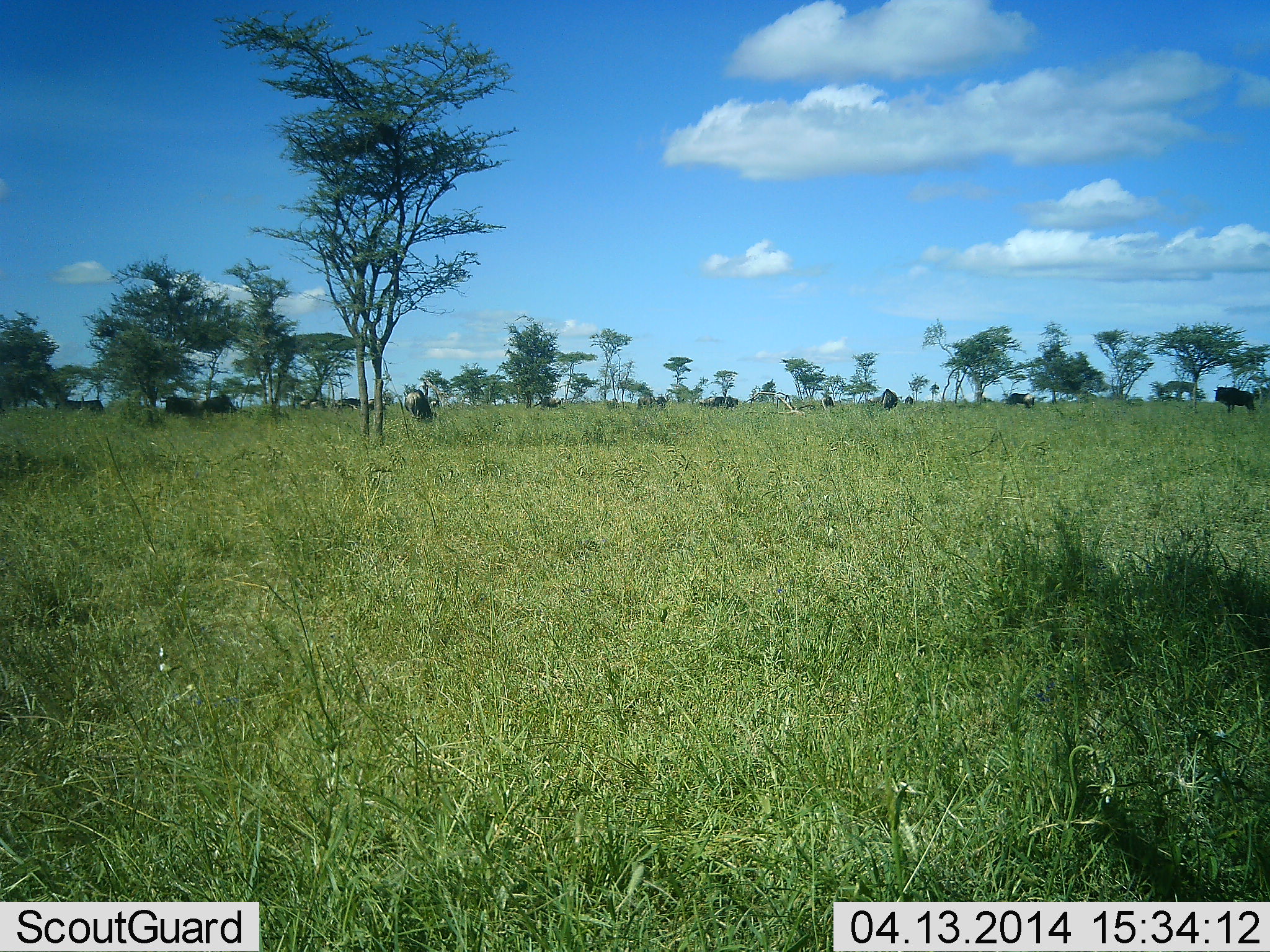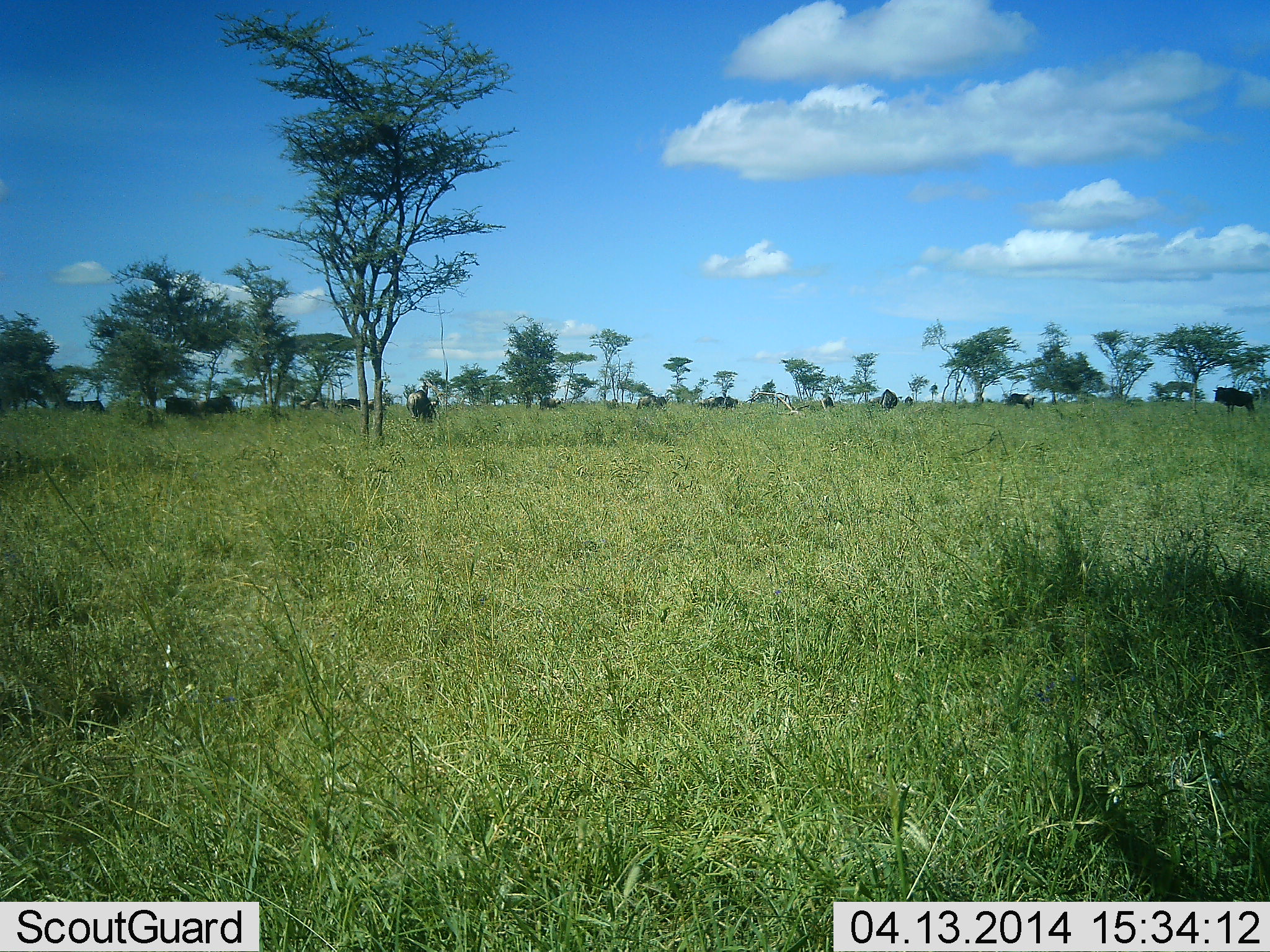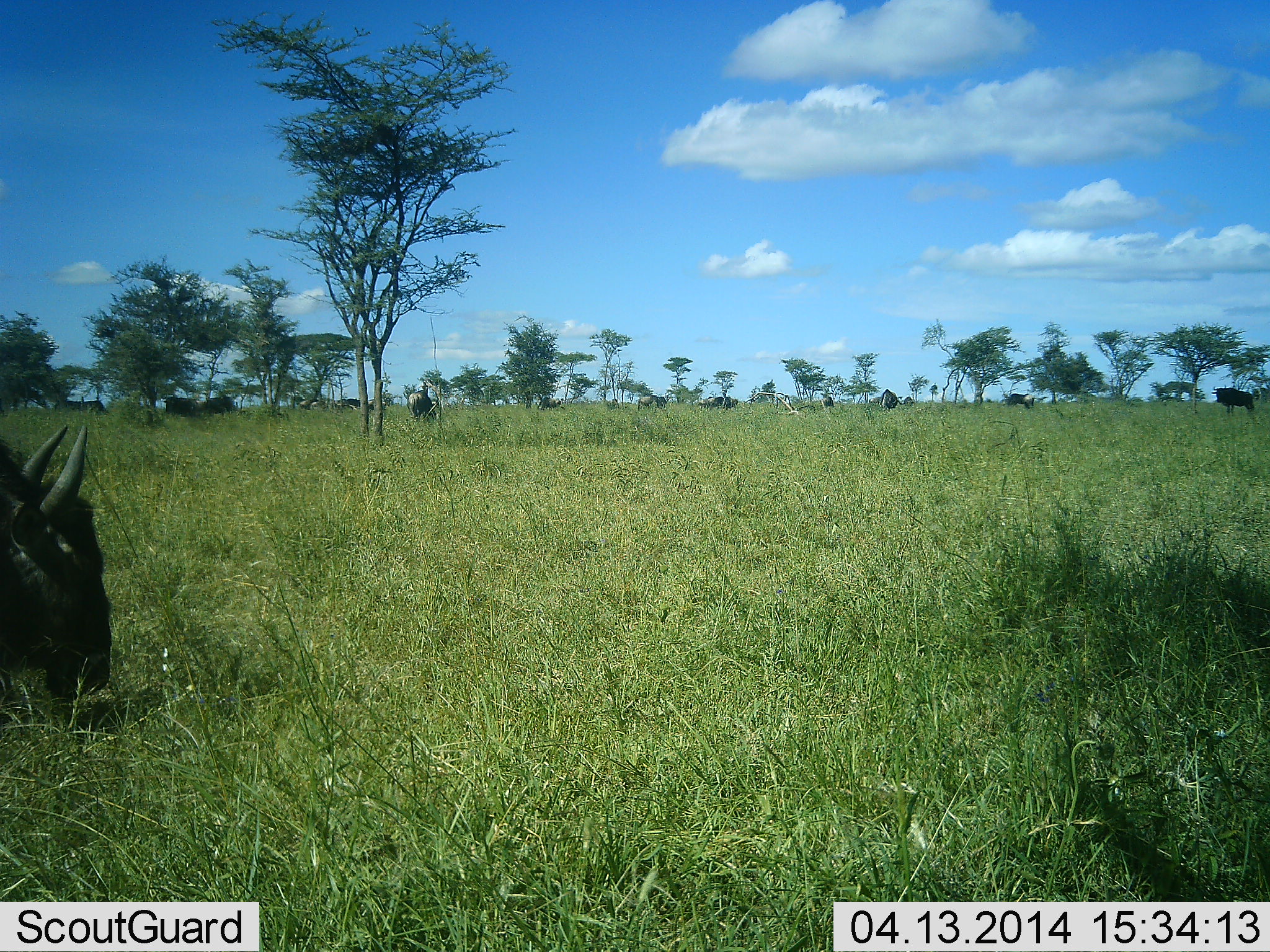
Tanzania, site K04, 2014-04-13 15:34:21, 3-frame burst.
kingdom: Animalia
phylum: Chordata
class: Mammalia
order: Artiodactyla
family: Bovidae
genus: Connochaetes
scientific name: Connochaetes taurinus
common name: blue wildebeest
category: wildebeest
Wildebeest (blue wildebeest) (Connochaetes taurinus), count 11-50. Behavior (volunteer vote fractions): standing 60%, resting 10%, moving 60%, interacting 0%. Young present (vote fraction): 0%. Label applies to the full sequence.